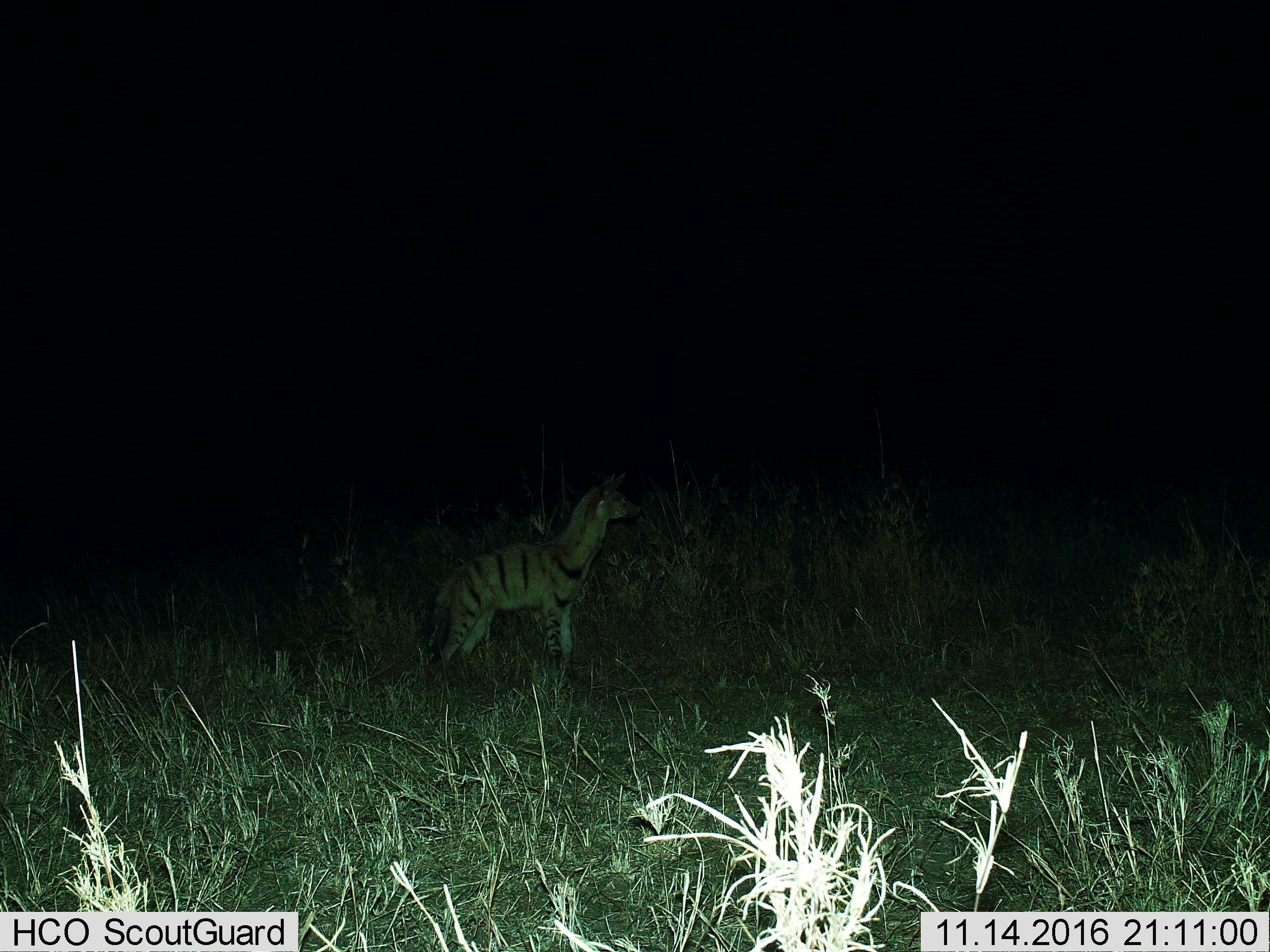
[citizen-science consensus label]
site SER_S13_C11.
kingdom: Animalia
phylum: Chordata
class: Mammalia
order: Carnivora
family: Hyaenidae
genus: Proteles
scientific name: Proteles cristatus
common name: aardwolf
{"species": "aardwolf (Proteles cristatus)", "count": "1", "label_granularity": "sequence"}